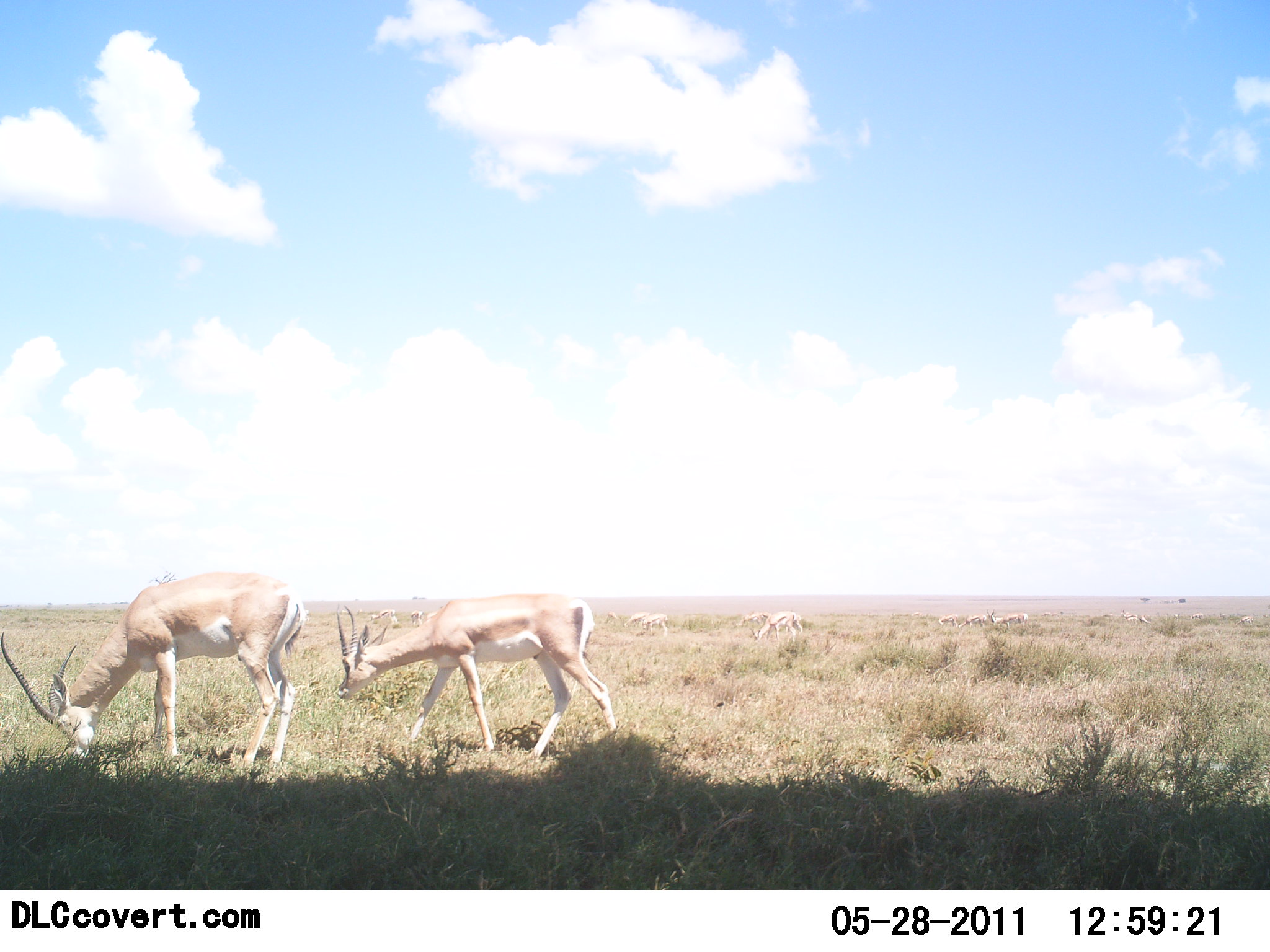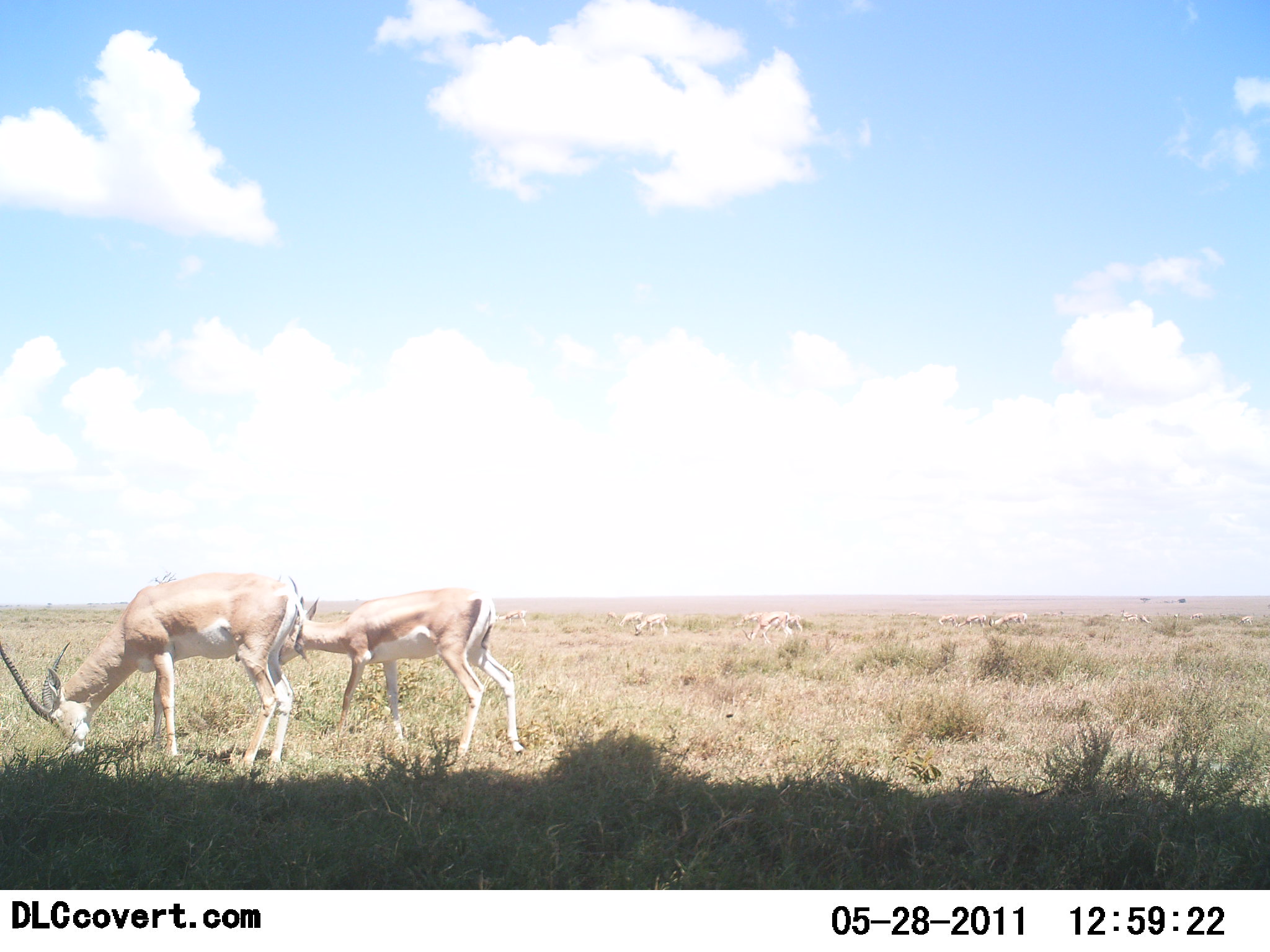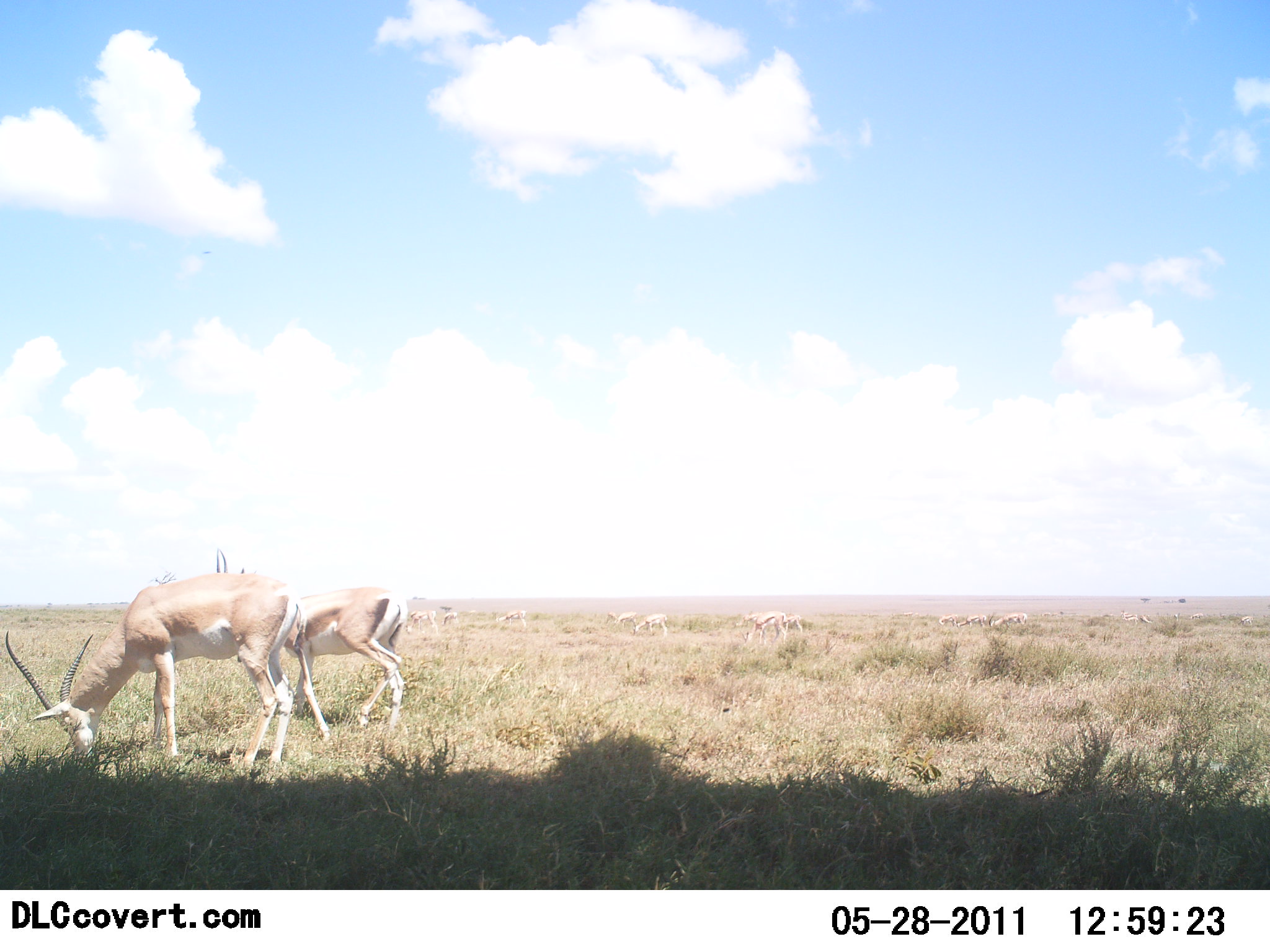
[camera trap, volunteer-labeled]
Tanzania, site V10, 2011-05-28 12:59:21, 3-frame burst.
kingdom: Animalia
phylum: Chordata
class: Mammalia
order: Artiodactyla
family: Bovidae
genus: Nanger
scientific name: Nanger granti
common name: grant's gazelle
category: gazellegrants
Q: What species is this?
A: Gazellegrants (grant's gazelle) (Nanger granti).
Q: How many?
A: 2.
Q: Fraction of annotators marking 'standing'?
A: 17%.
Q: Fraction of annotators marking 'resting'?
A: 0%.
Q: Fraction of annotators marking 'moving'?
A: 25%.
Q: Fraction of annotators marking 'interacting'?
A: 0%.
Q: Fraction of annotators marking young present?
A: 0%.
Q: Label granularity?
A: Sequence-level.